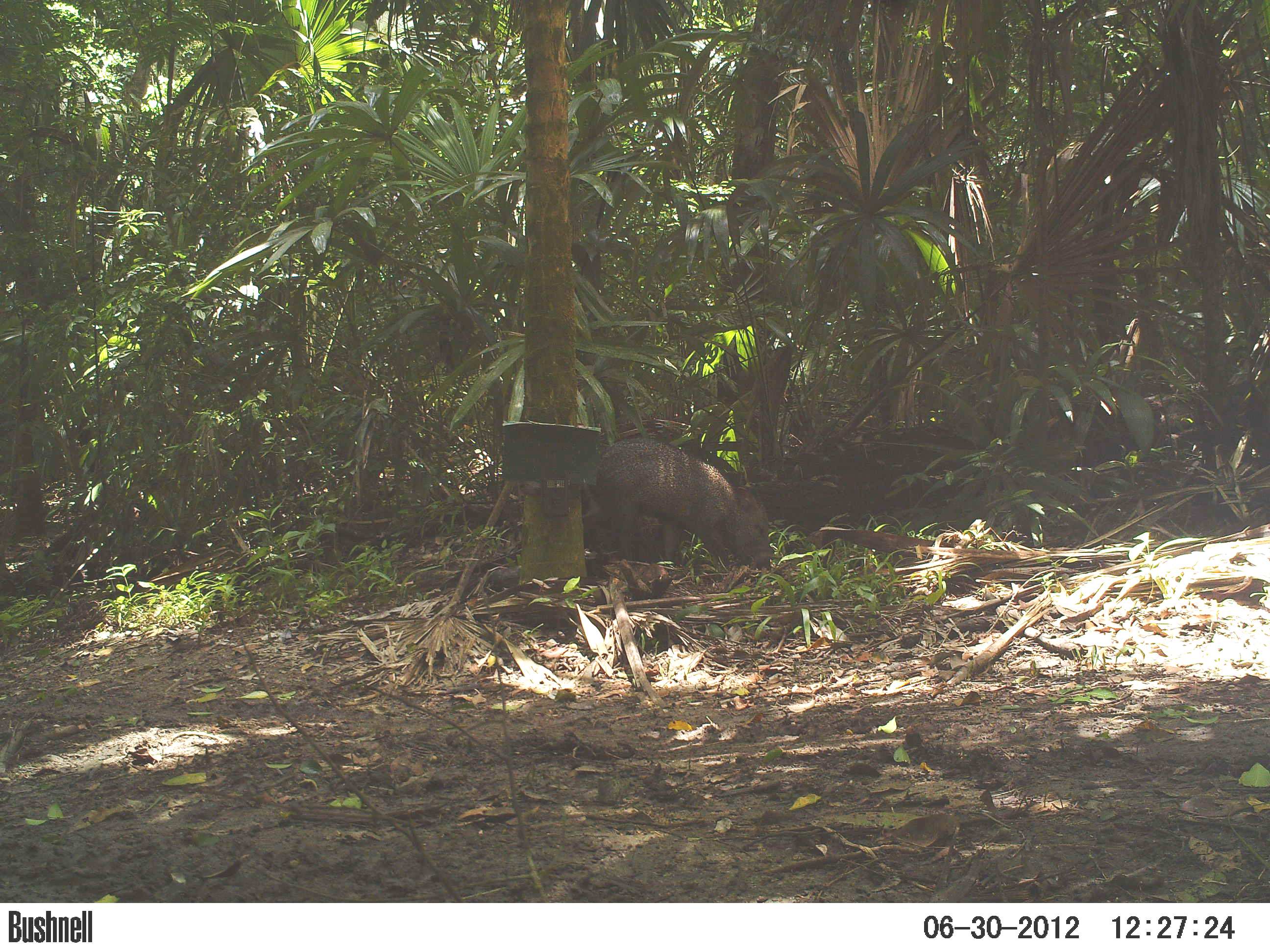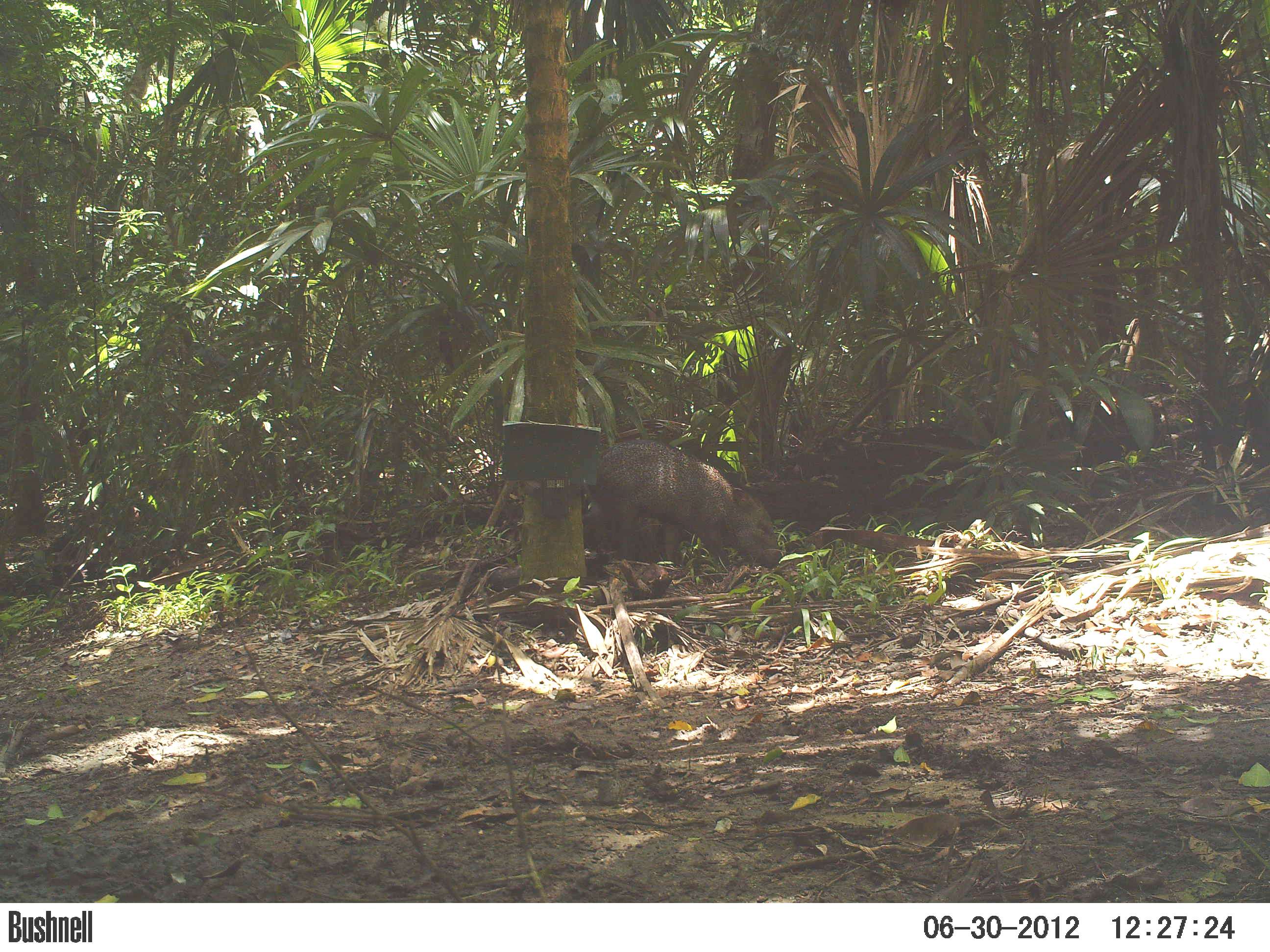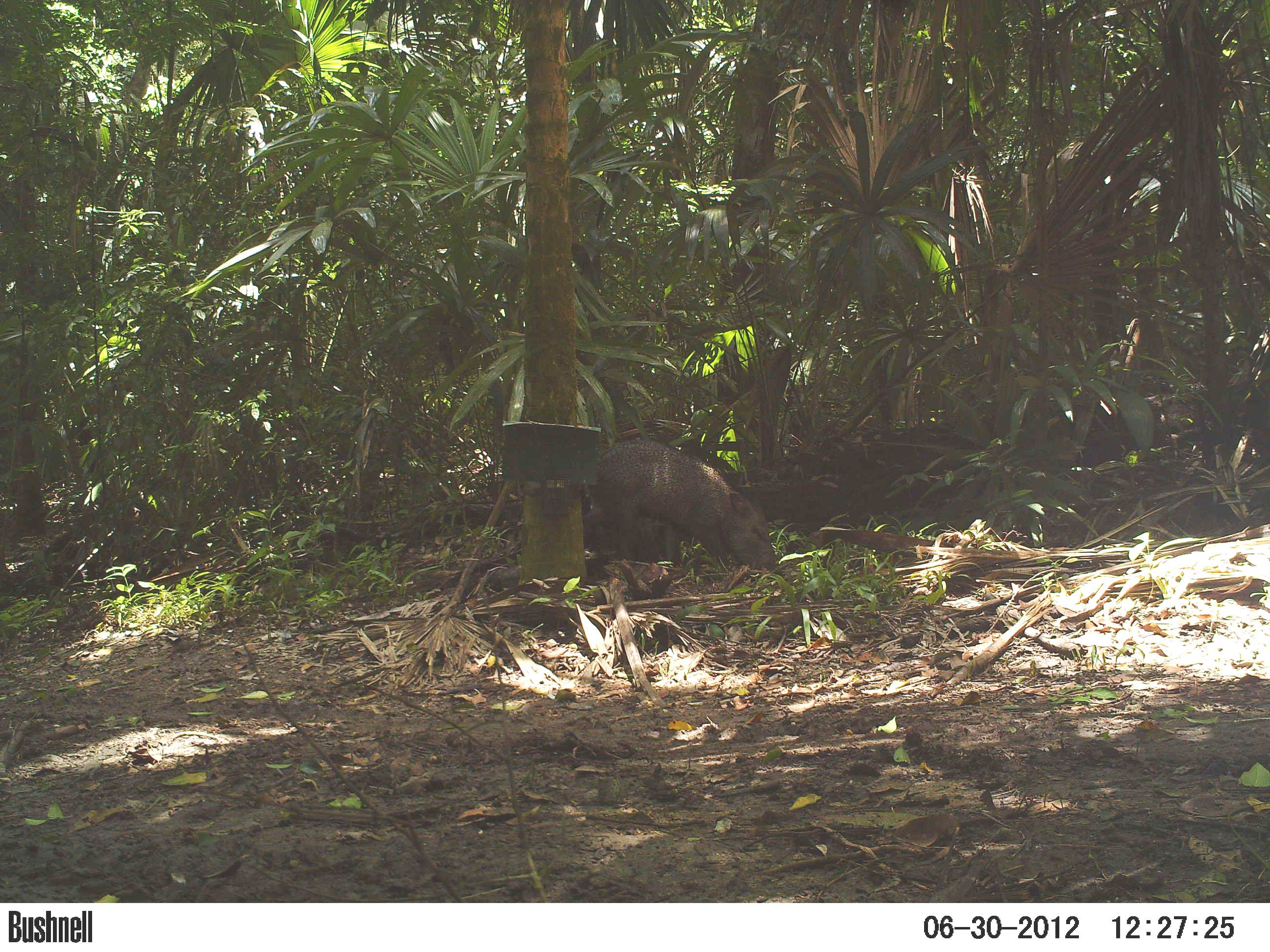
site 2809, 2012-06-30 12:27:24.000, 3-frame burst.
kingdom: Animalia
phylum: Chordata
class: Mammalia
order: Artiodactyla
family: Tayassuidae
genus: Pecari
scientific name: Pecari tajacu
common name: collared peccary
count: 7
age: adult